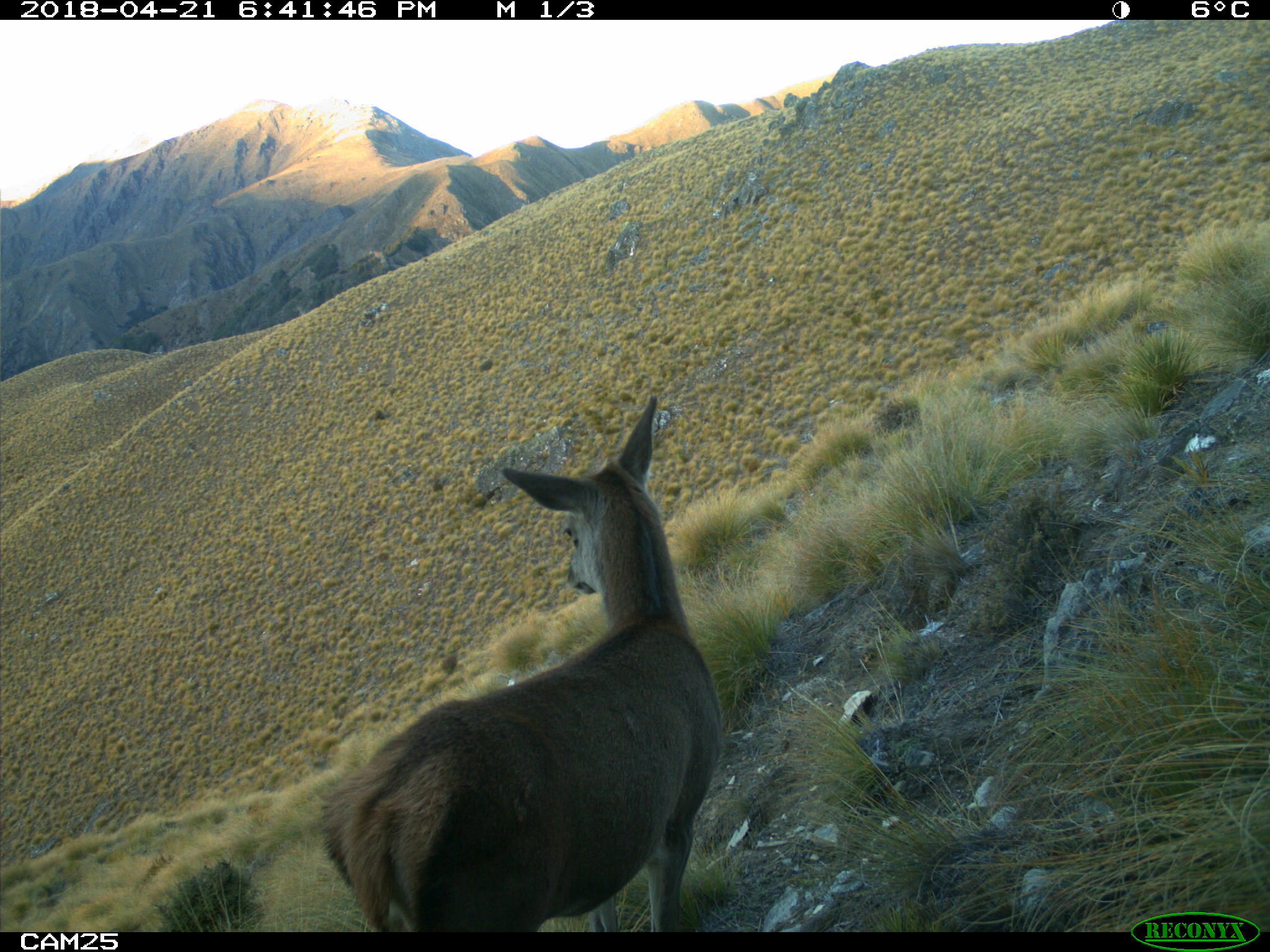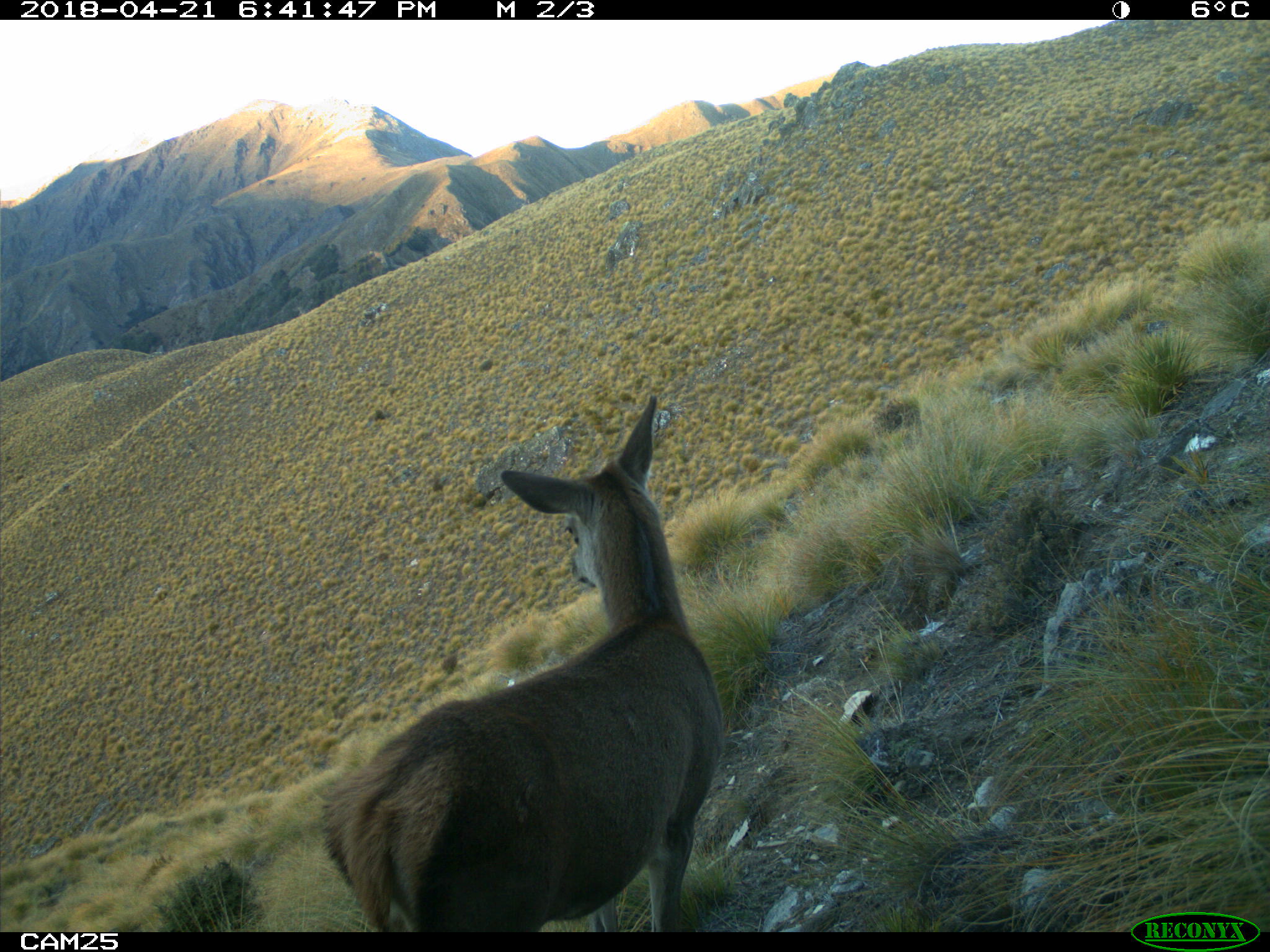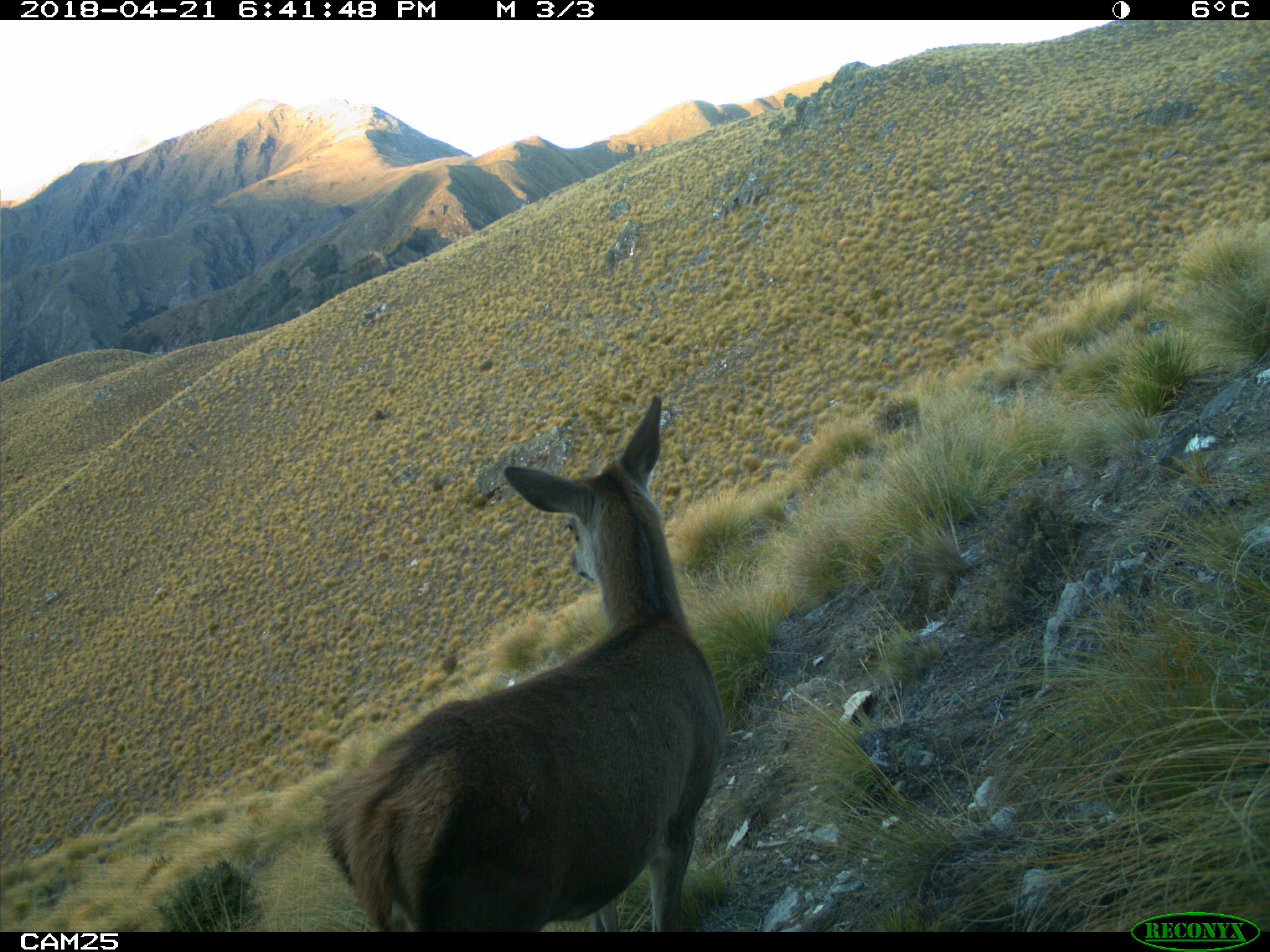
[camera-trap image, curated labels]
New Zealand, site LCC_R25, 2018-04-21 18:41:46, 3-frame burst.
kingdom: Animalia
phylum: Chordata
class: Mammalia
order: Artiodactyla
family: Cervidae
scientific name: Cervidae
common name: deer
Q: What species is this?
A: Deer (Cervidae).